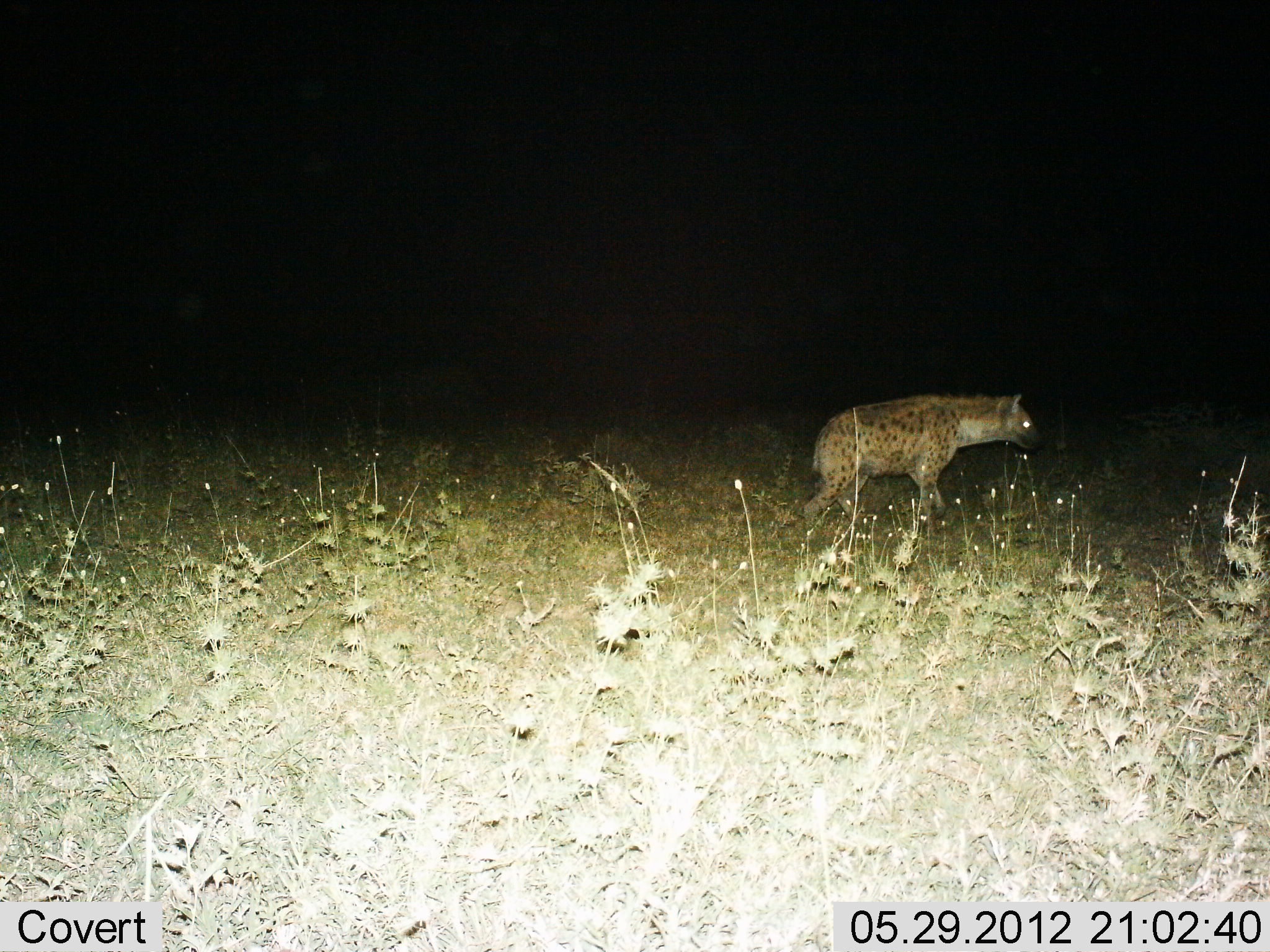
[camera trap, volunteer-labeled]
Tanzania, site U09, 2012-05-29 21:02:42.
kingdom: Animalia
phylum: Chordata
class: Mammalia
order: Carnivora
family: Hyaenidae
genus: Crocuta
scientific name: Crocuta crocuta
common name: spotted hyena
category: hyenaspotted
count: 1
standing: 30%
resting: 0%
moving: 70%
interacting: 0%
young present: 0%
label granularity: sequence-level